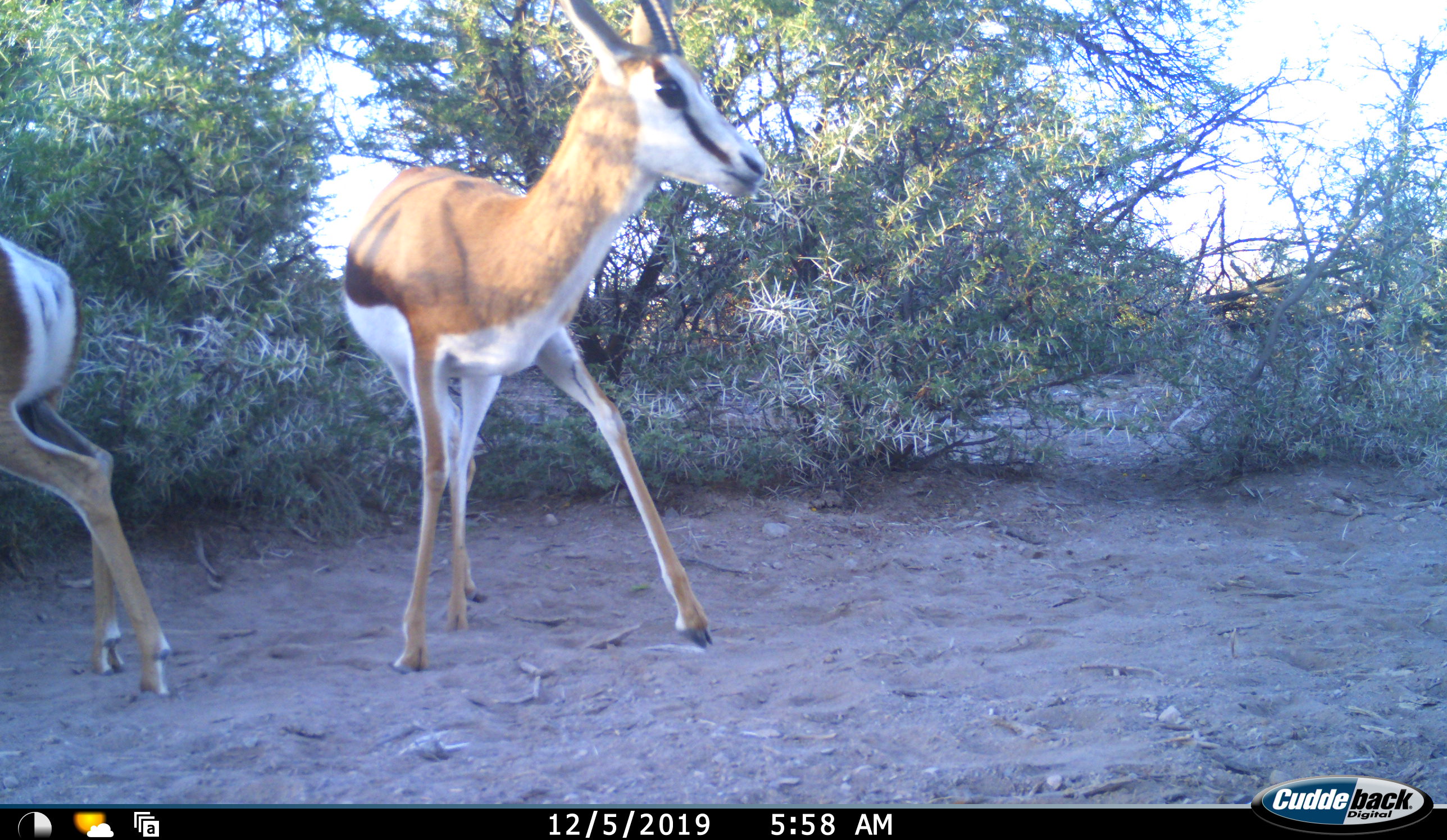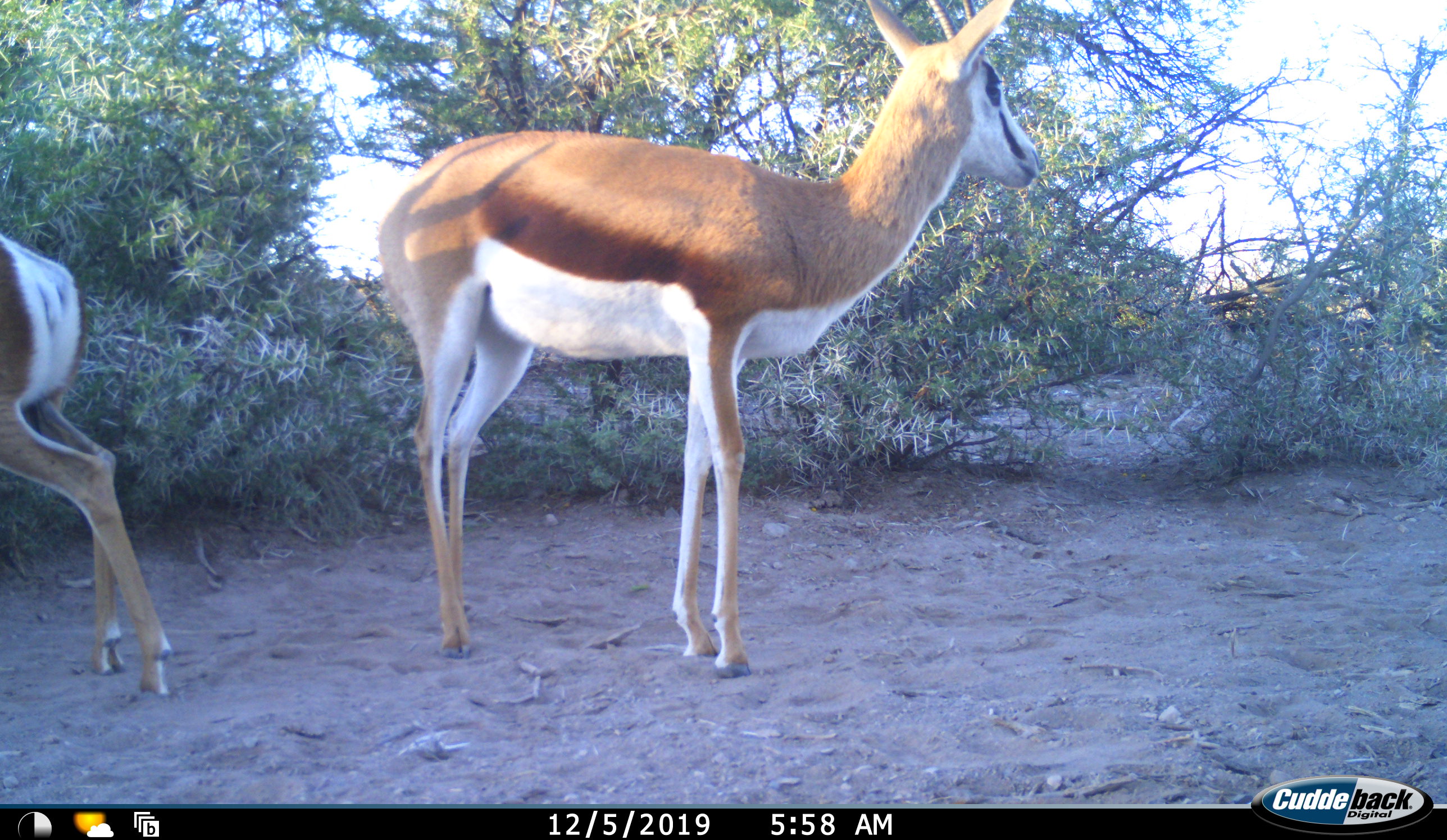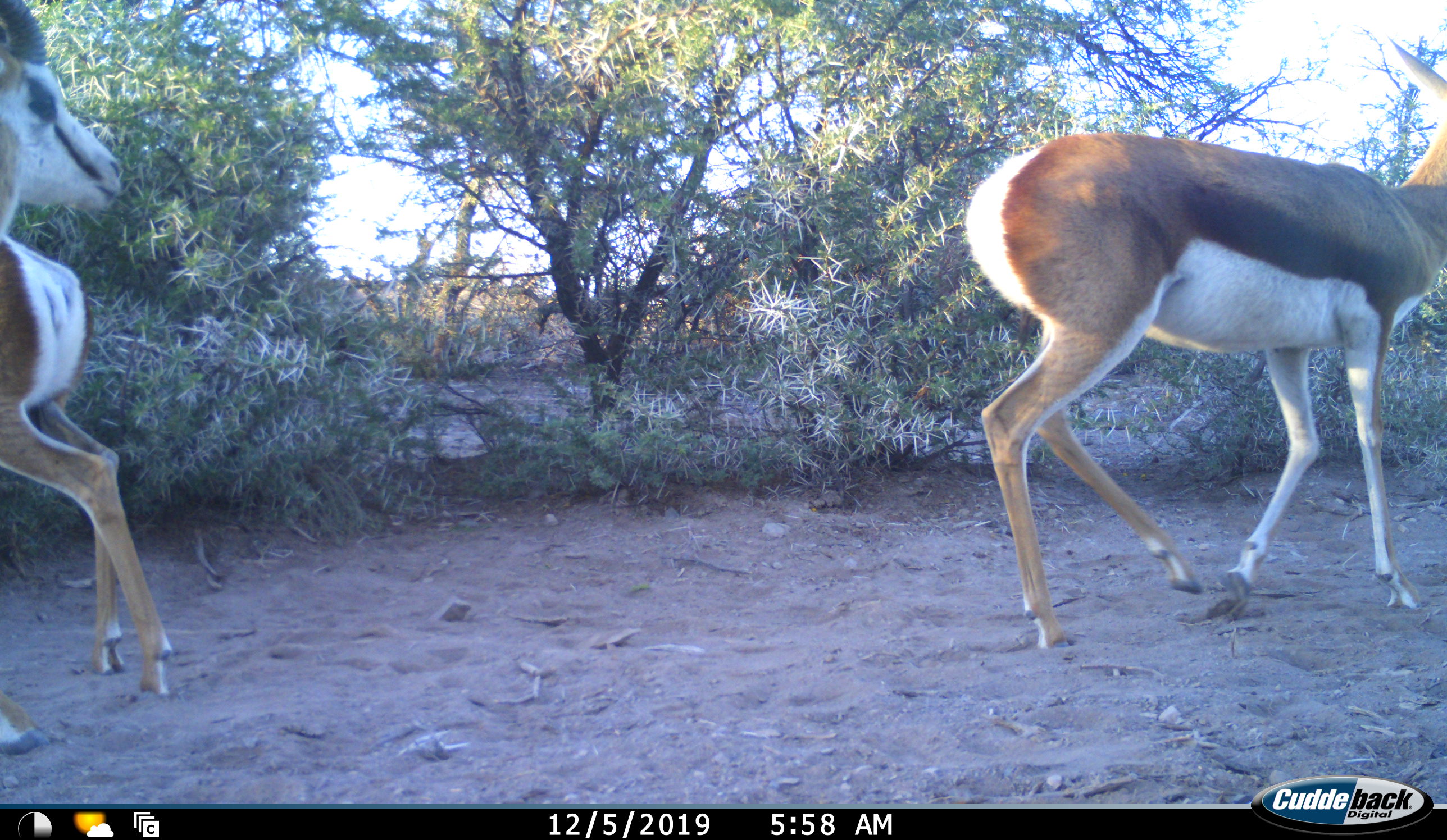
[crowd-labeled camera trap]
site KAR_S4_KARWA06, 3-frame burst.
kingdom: Animalia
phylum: Chordata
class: Mammalia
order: Artiodactyla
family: Bovidae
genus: Antidorcas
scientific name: Antidorcas marsupialis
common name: springbok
Springbok (Antidorcas marsupialis), count 3. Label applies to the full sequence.